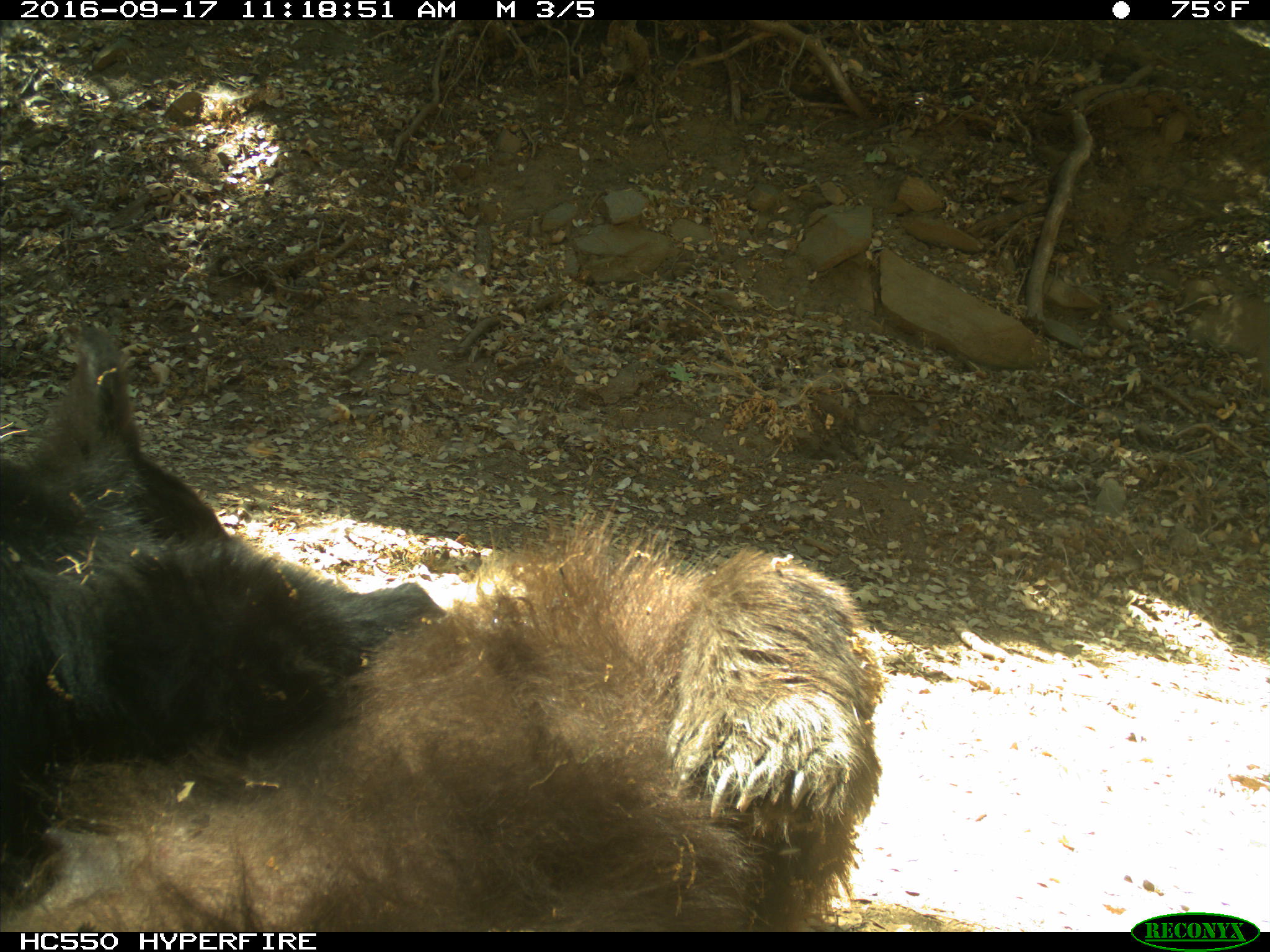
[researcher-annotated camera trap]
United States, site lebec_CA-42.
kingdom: Animalia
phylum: Chordata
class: Mammalia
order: Carnivora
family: Ursidae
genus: Ursus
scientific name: Ursus americanus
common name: american black bear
Ursus americanus (american black bear).